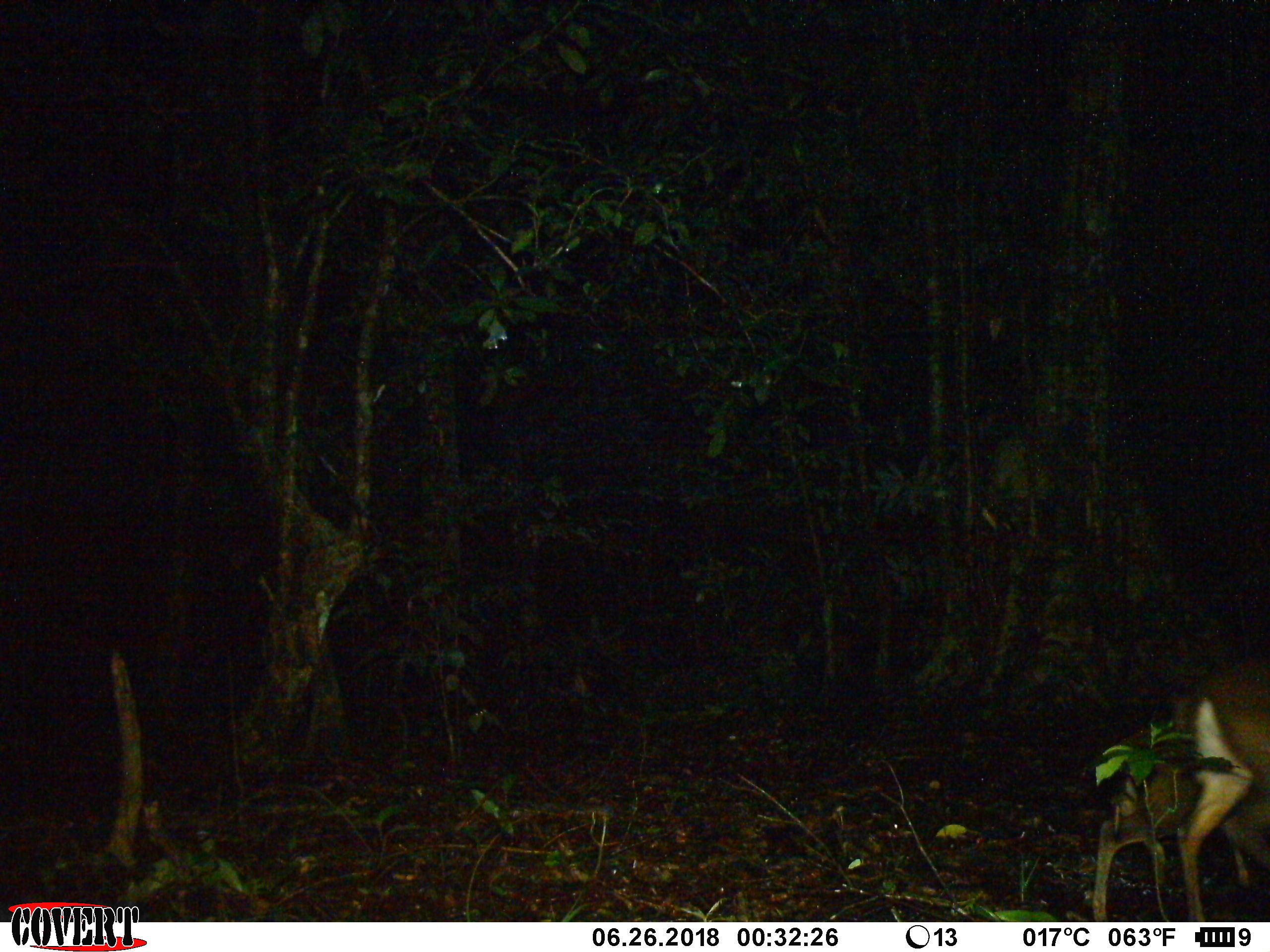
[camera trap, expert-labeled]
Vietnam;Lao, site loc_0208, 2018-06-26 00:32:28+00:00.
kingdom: Animalia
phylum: Chordata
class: Mammalia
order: Artiodactyla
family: Cervidae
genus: Muntiacus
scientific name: Muntiacus rooseveltorum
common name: roosevelt's muntjac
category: roosevelts muntjac group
Roosevelts muntjac group (roosevelt's muntjac) (Muntiacus rooseveltorum). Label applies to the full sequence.